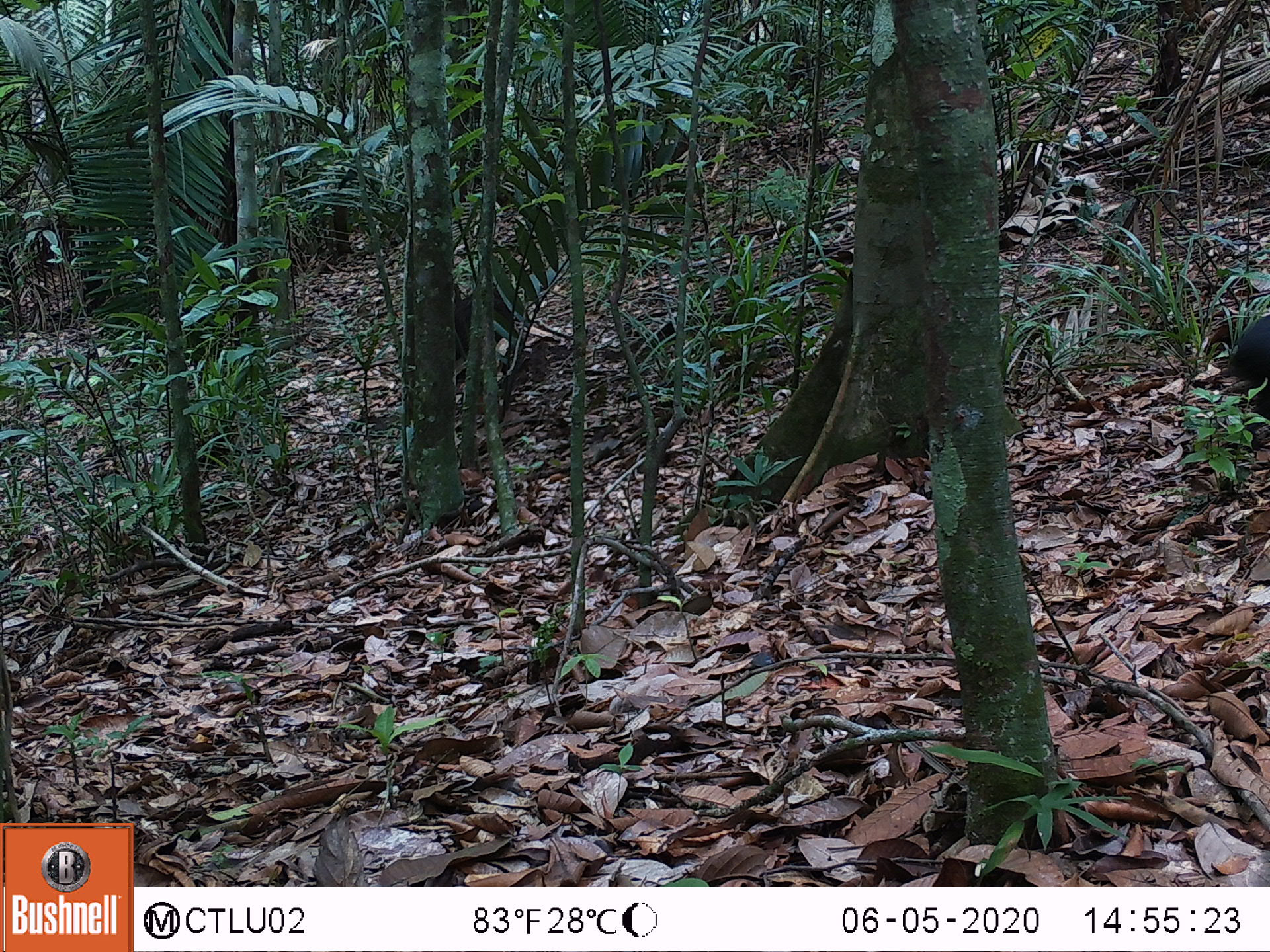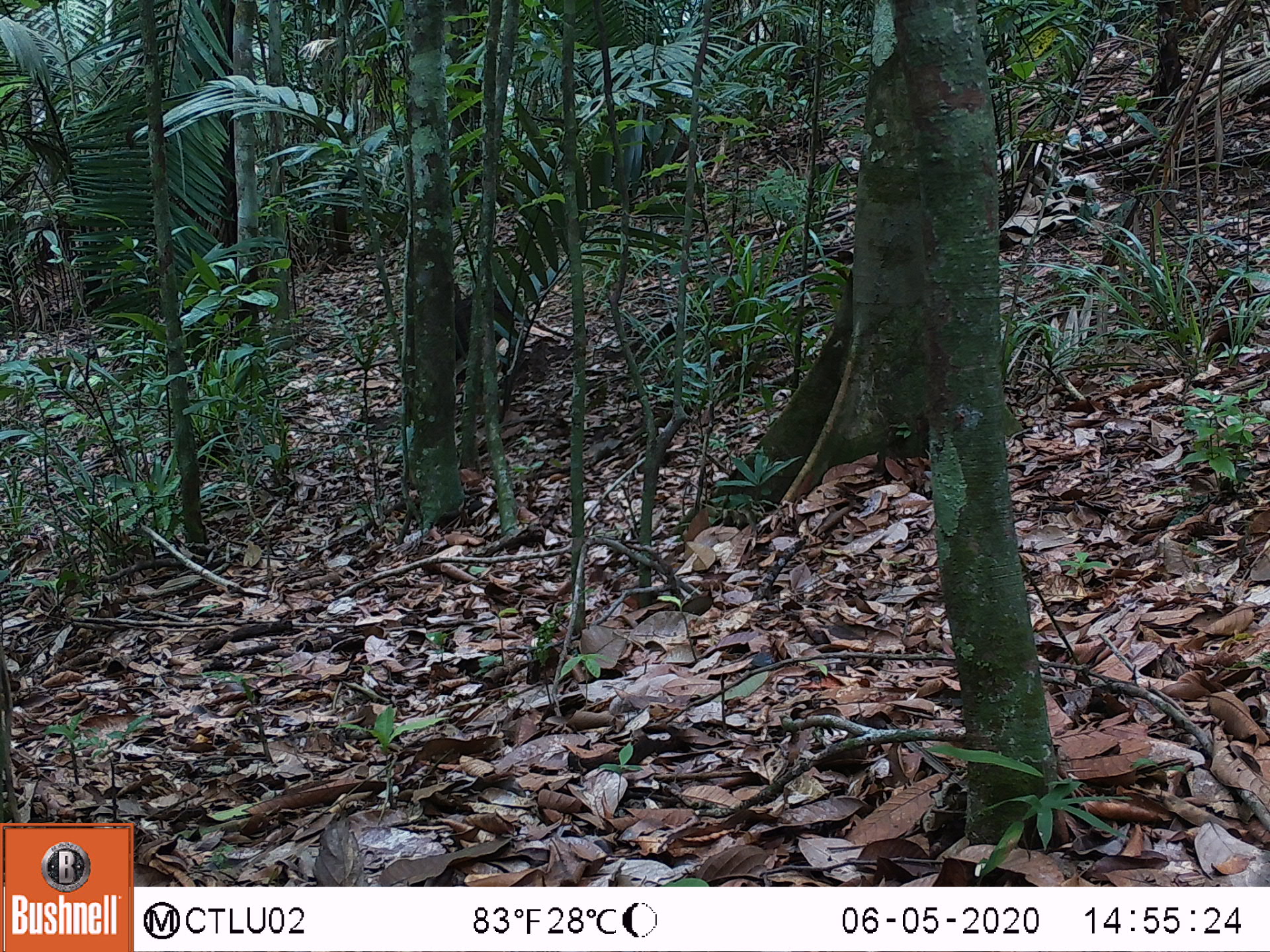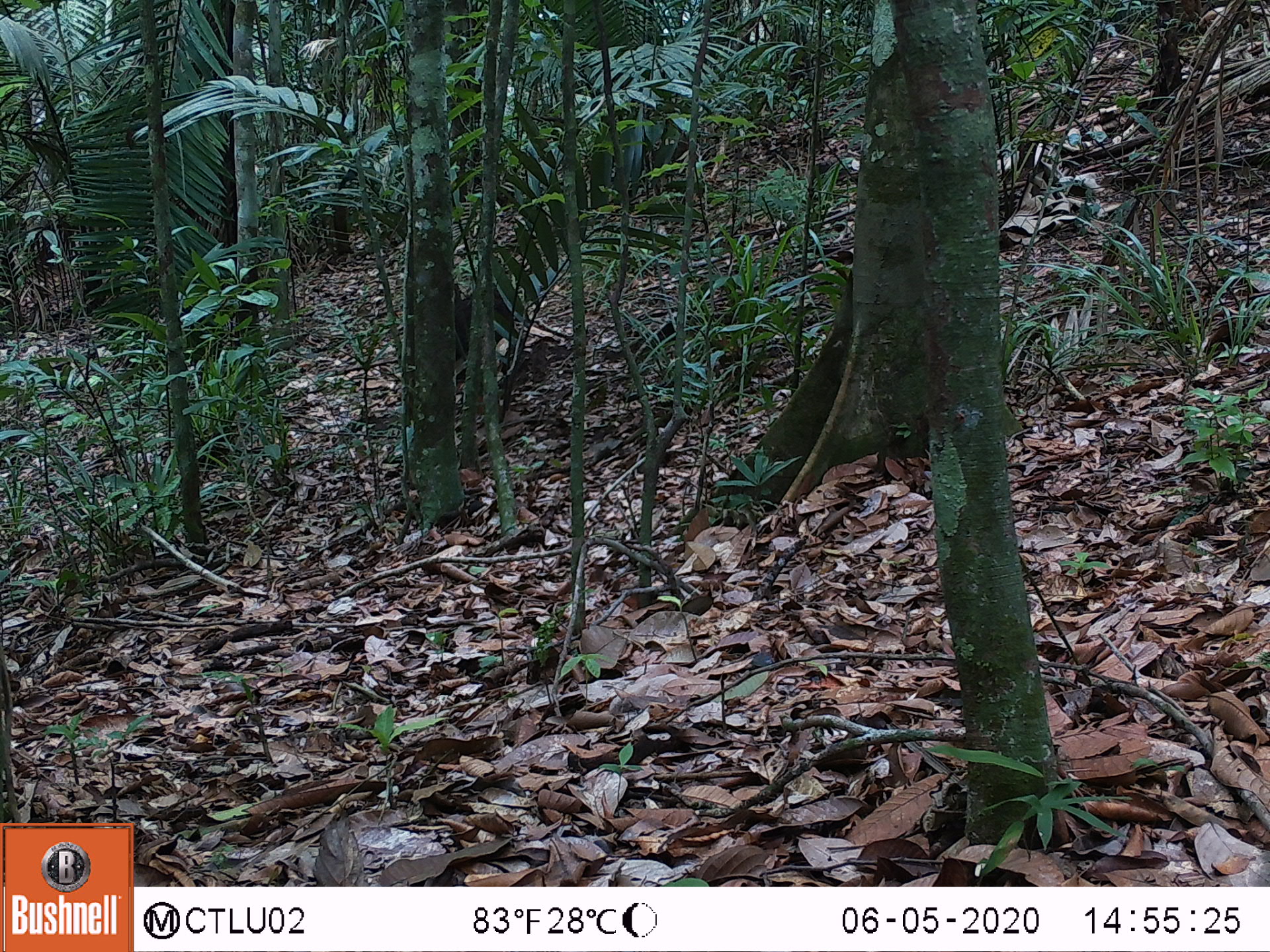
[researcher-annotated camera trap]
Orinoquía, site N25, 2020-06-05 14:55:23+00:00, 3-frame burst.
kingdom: Animalia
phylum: Chordata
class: Mammalia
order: Rodentia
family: Dasyproctidae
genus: Dasyprocta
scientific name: Dasyprocta fuliginosa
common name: black agouti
Black agouti (Dasyprocta fuliginosa).